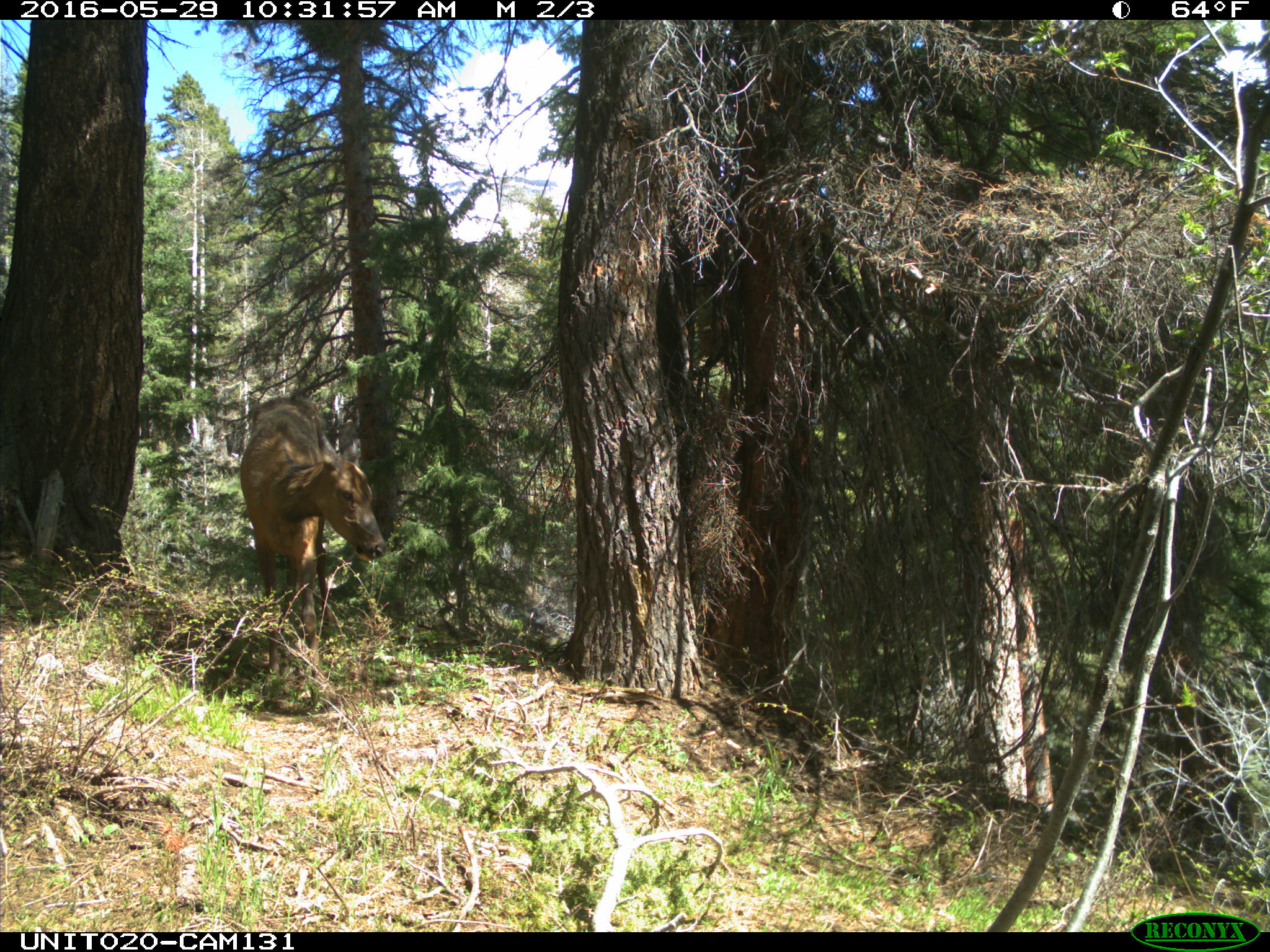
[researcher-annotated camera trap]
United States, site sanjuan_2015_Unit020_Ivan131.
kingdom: Animalia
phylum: Chordata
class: Mammalia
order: Artiodactyla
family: Cervidae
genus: Cervus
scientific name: Cervus elaphus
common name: red deer